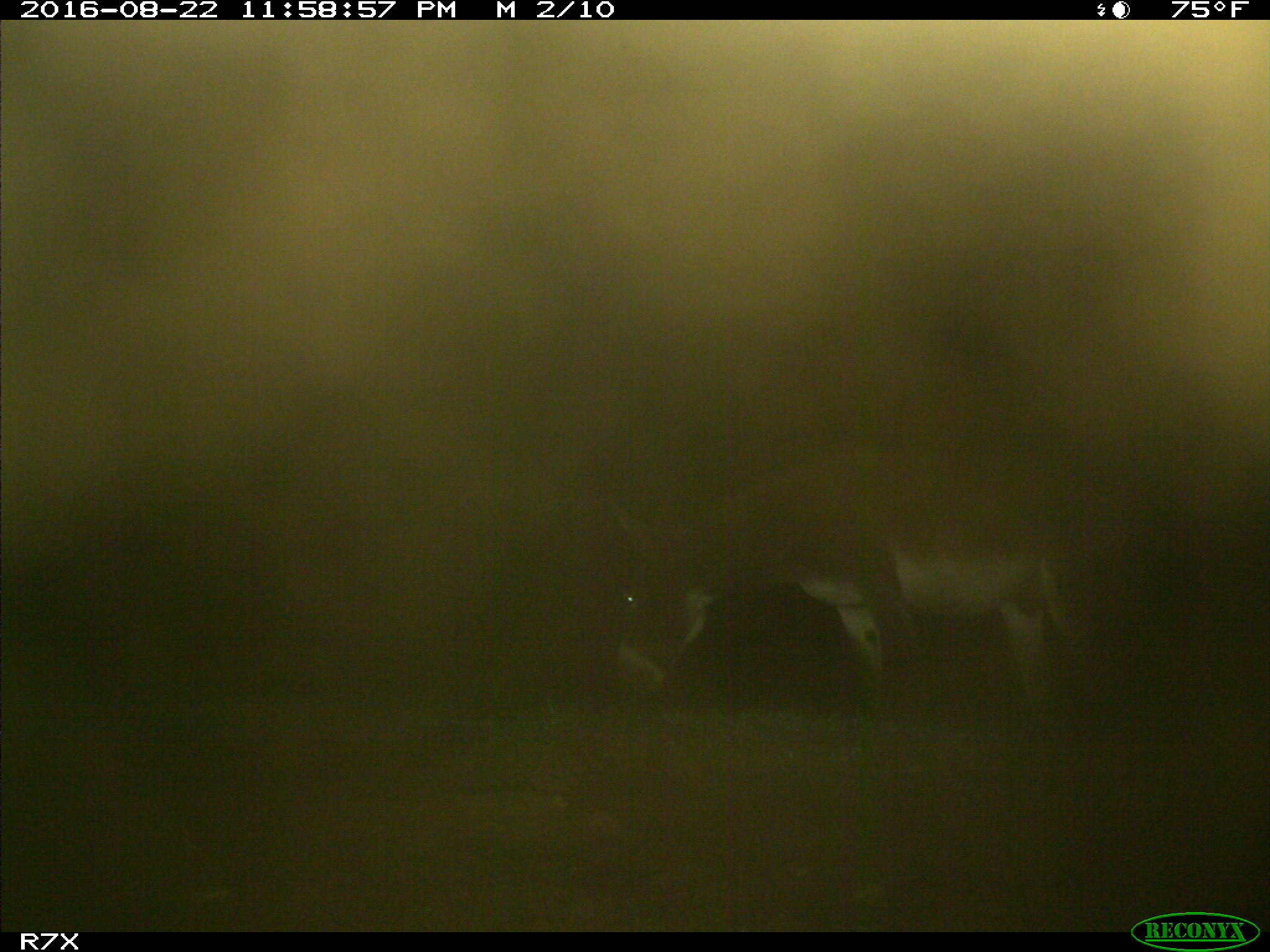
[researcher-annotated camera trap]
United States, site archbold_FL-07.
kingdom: Animalia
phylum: Chordata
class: Mammalia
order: Perissodactyla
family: Equidae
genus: Equus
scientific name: Equus africanus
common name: african wild ass